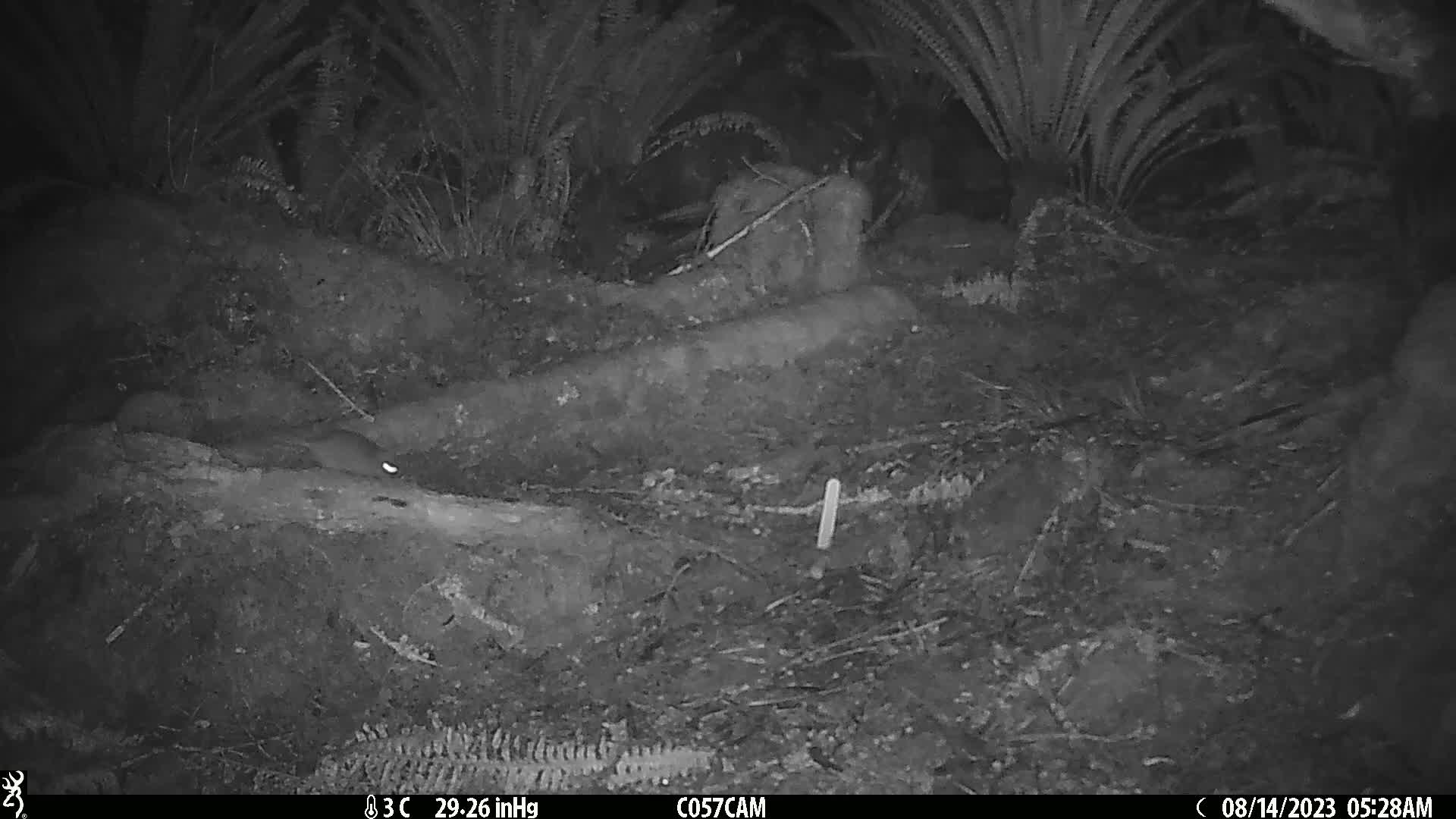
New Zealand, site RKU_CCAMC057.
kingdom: Animalia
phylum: Chordata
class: Mammalia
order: Rodentia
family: Muridae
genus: Rattus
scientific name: Rattus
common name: rat